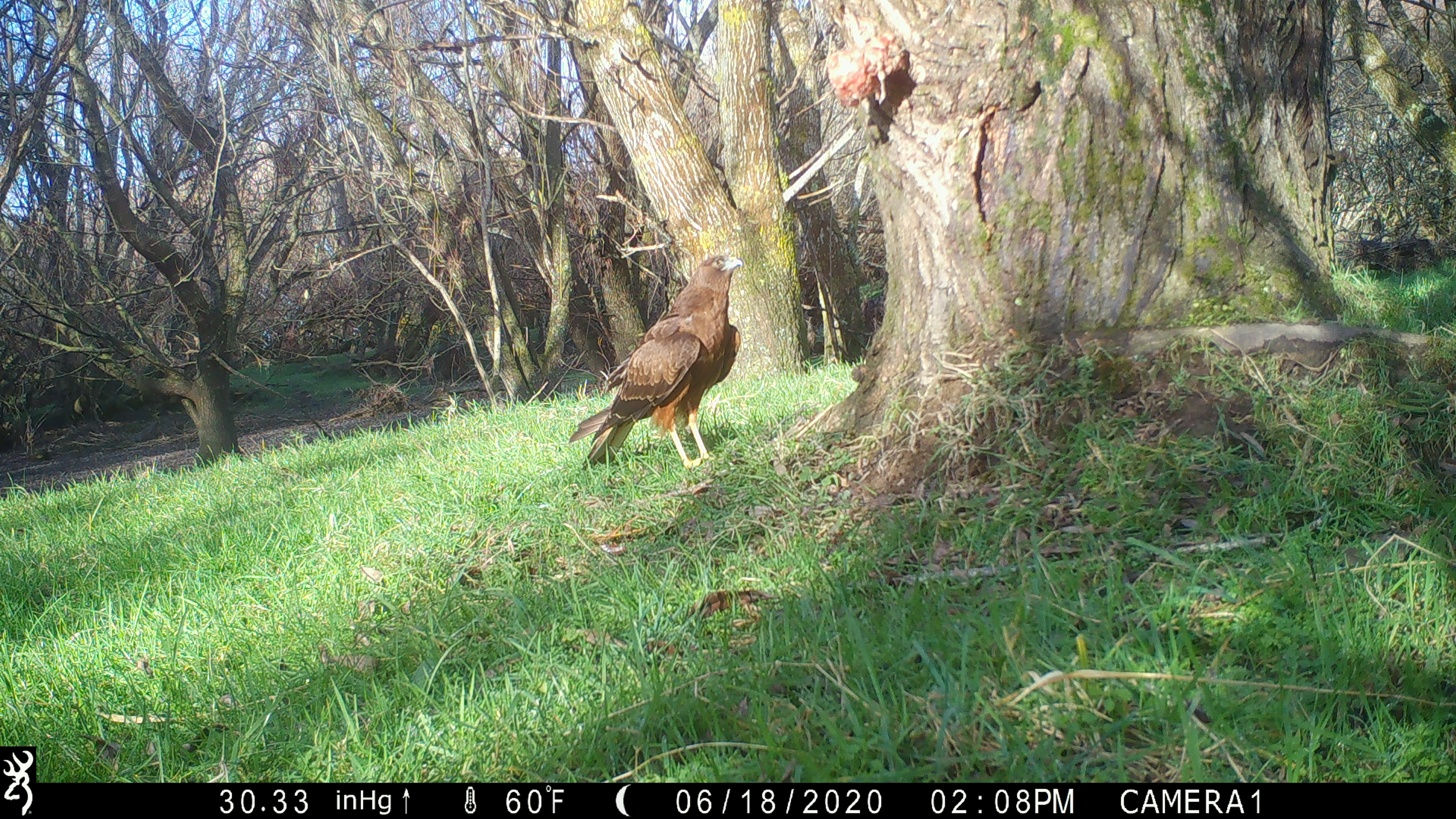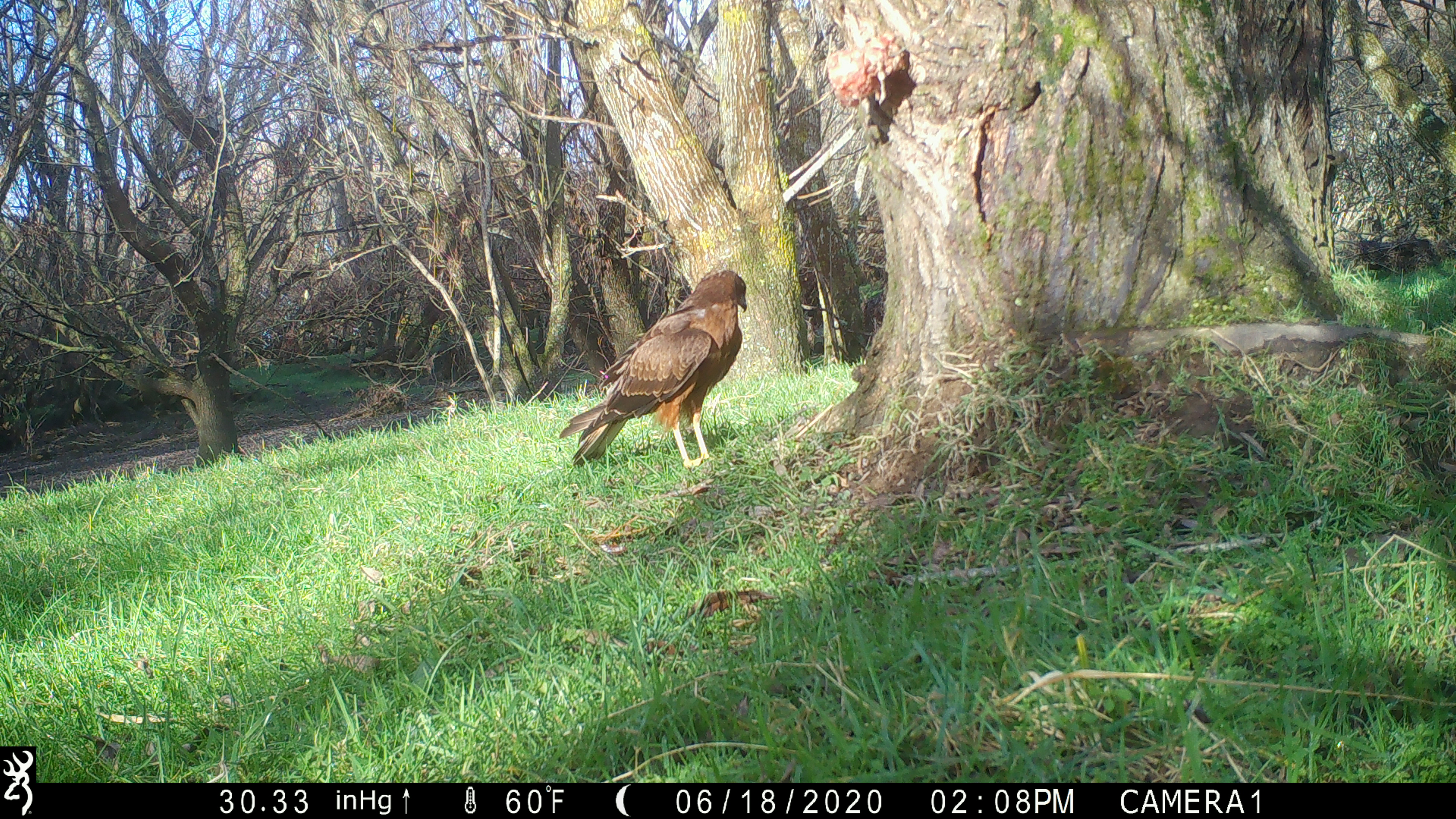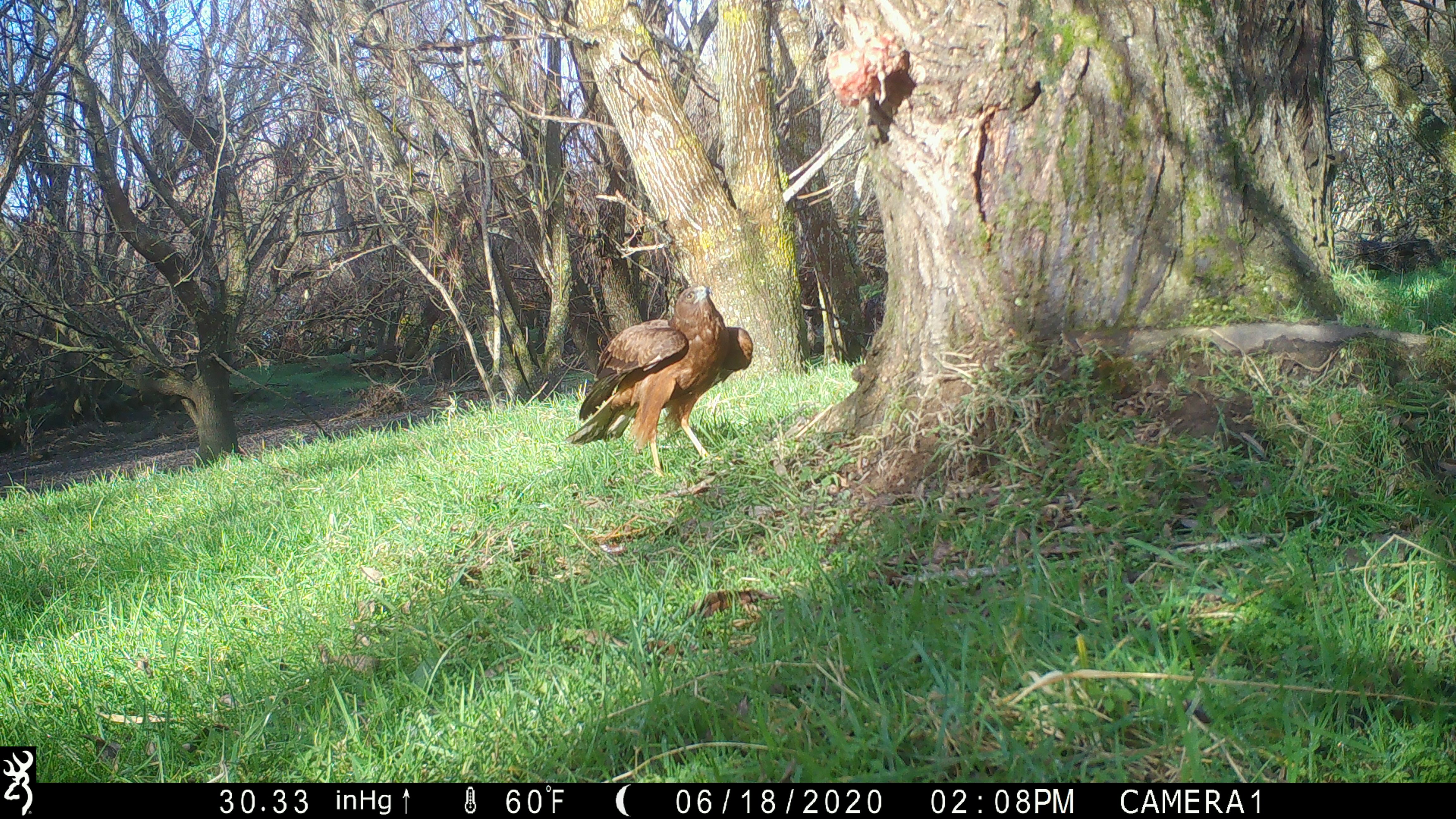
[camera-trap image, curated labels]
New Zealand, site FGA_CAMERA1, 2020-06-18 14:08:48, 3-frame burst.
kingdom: Animalia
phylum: Chordata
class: Aves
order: Accipitriformes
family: Accipitridae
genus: Circus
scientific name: Circus approximans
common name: swamp harrier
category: harrier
Harrier (swamp harrier) (Circus approximans).